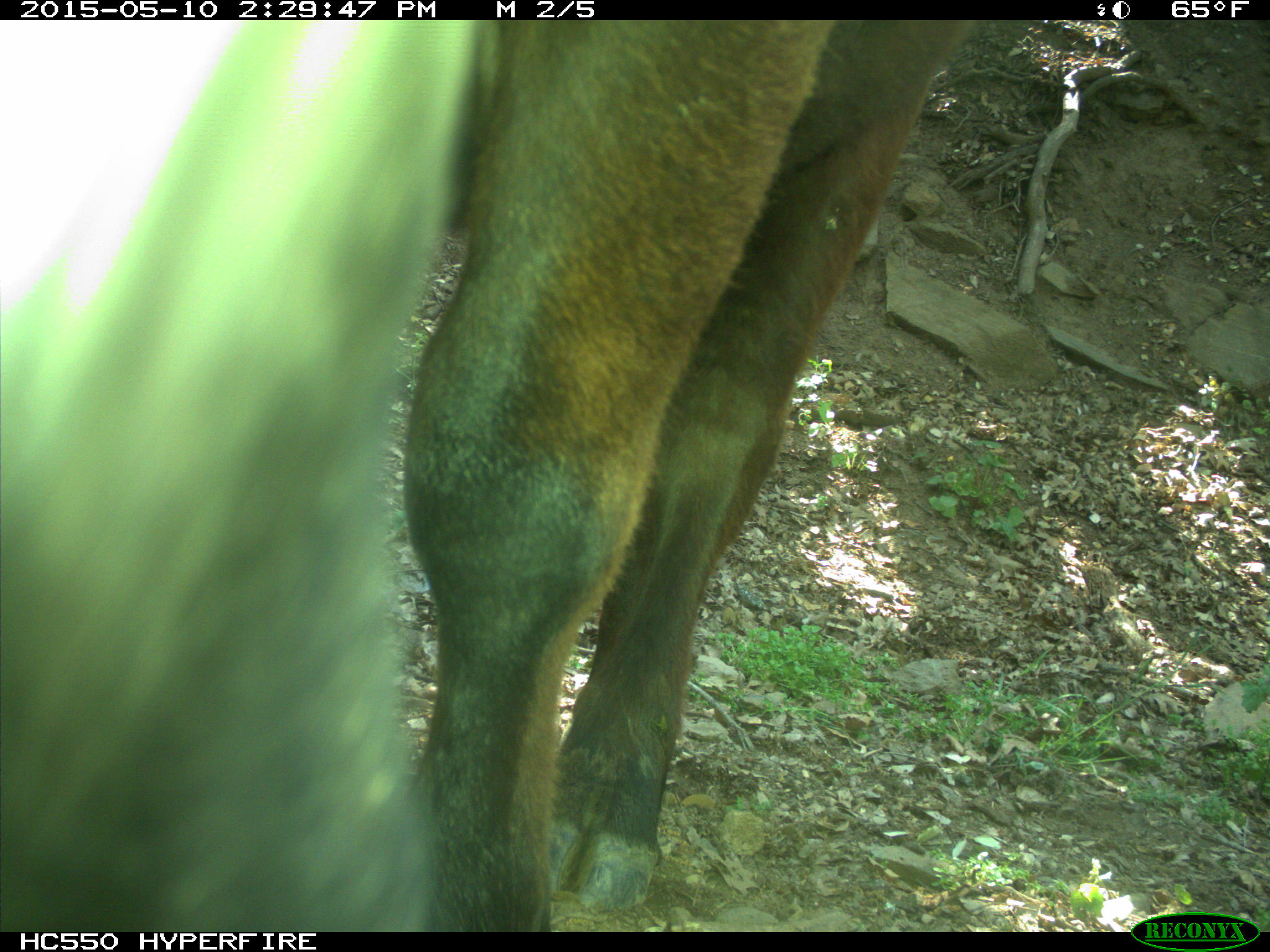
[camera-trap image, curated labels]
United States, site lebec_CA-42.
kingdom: Animalia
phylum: Chordata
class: Mammalia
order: Artiodactyla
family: Bovidae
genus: Bos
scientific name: Bos taurus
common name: domestic cow